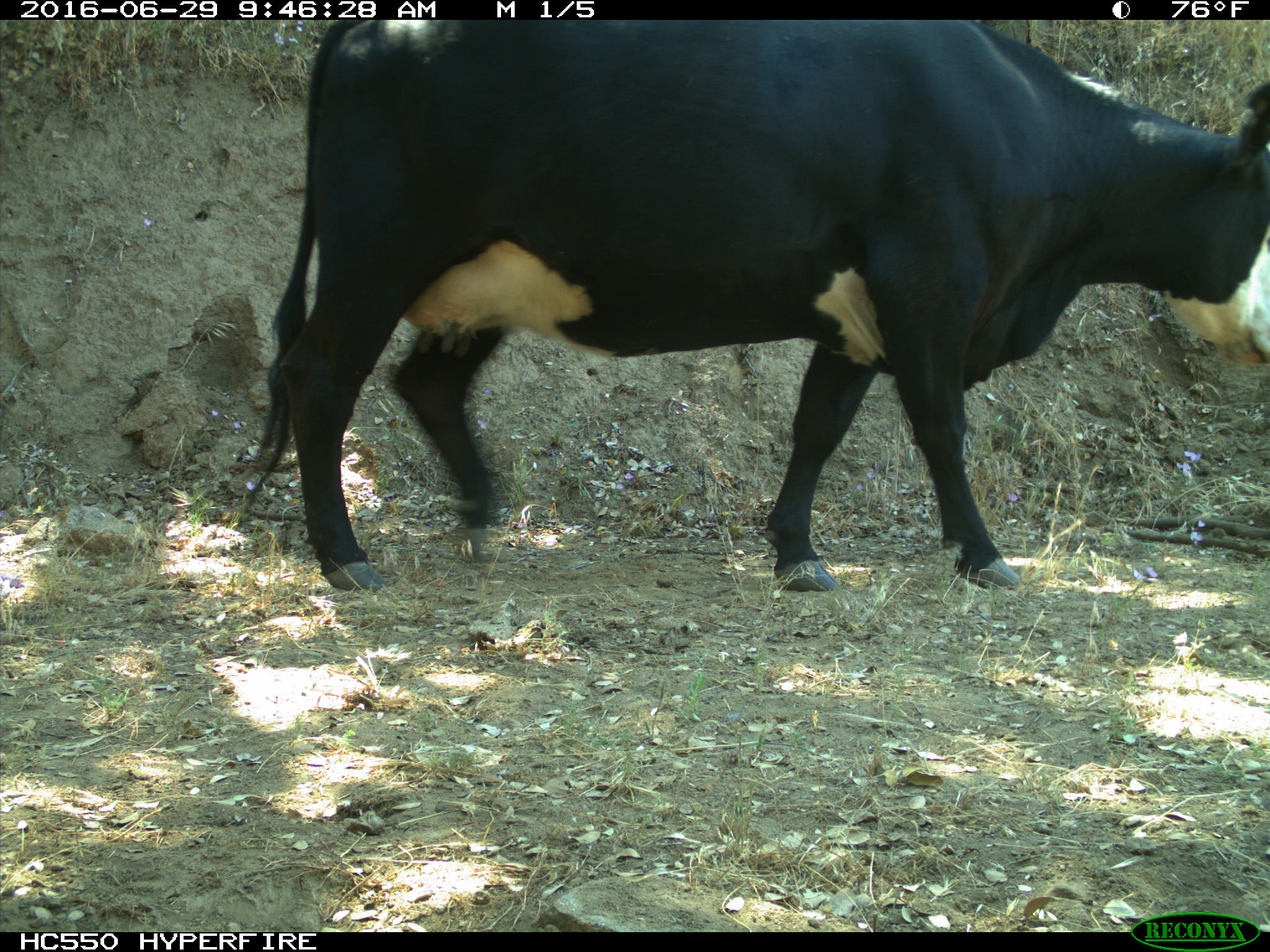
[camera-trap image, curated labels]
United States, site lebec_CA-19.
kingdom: Animalia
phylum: Chordata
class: Mammalia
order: Artiodactyla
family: Bovidae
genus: Bos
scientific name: Bos taurus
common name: domestic cow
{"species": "Bos taurus (domestic cow)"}